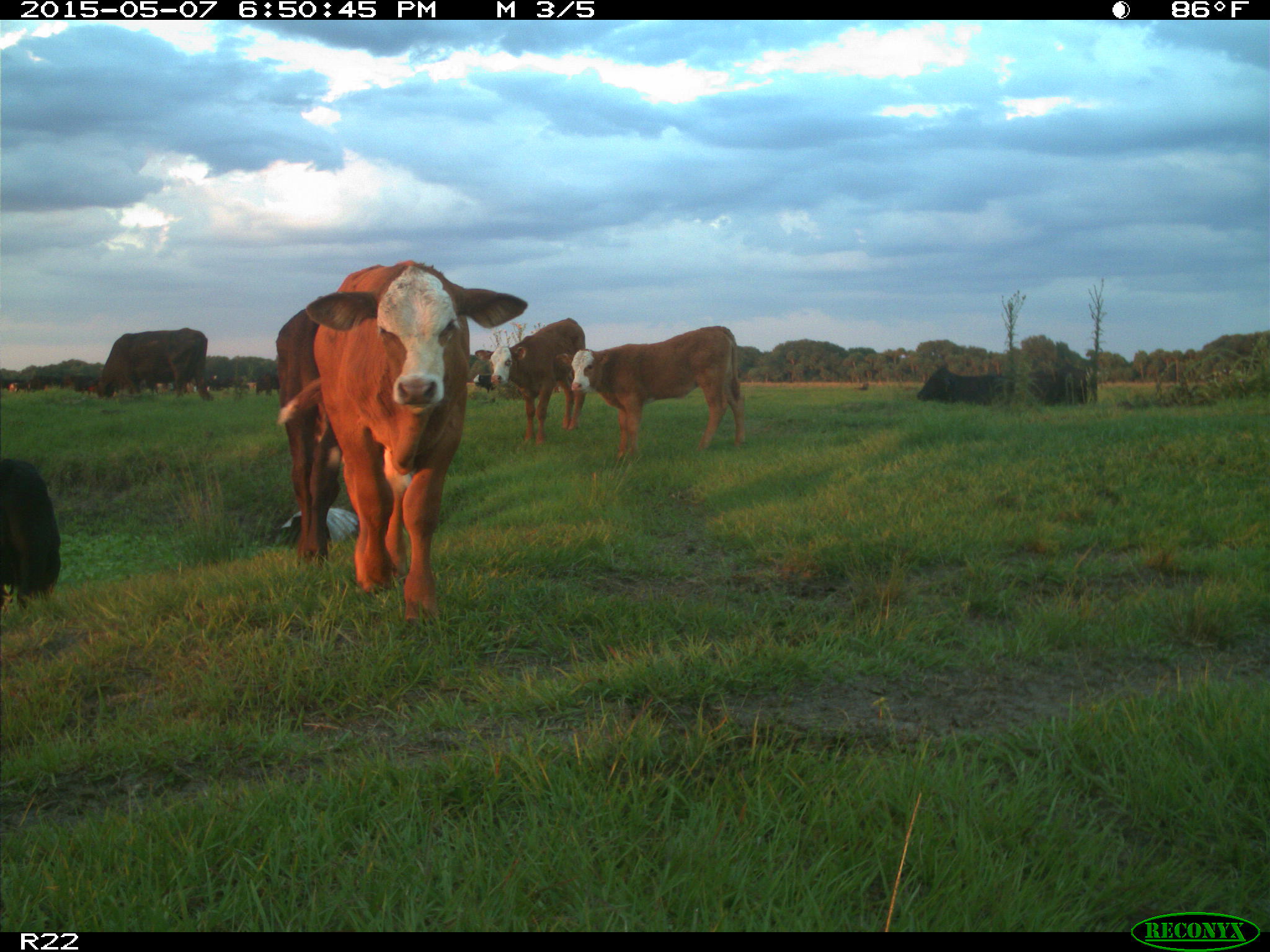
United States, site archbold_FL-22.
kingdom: Animalia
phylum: Chordata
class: Mammalia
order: Artiodactyla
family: Bovidae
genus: Bos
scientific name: Bos taurus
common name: domestic cow